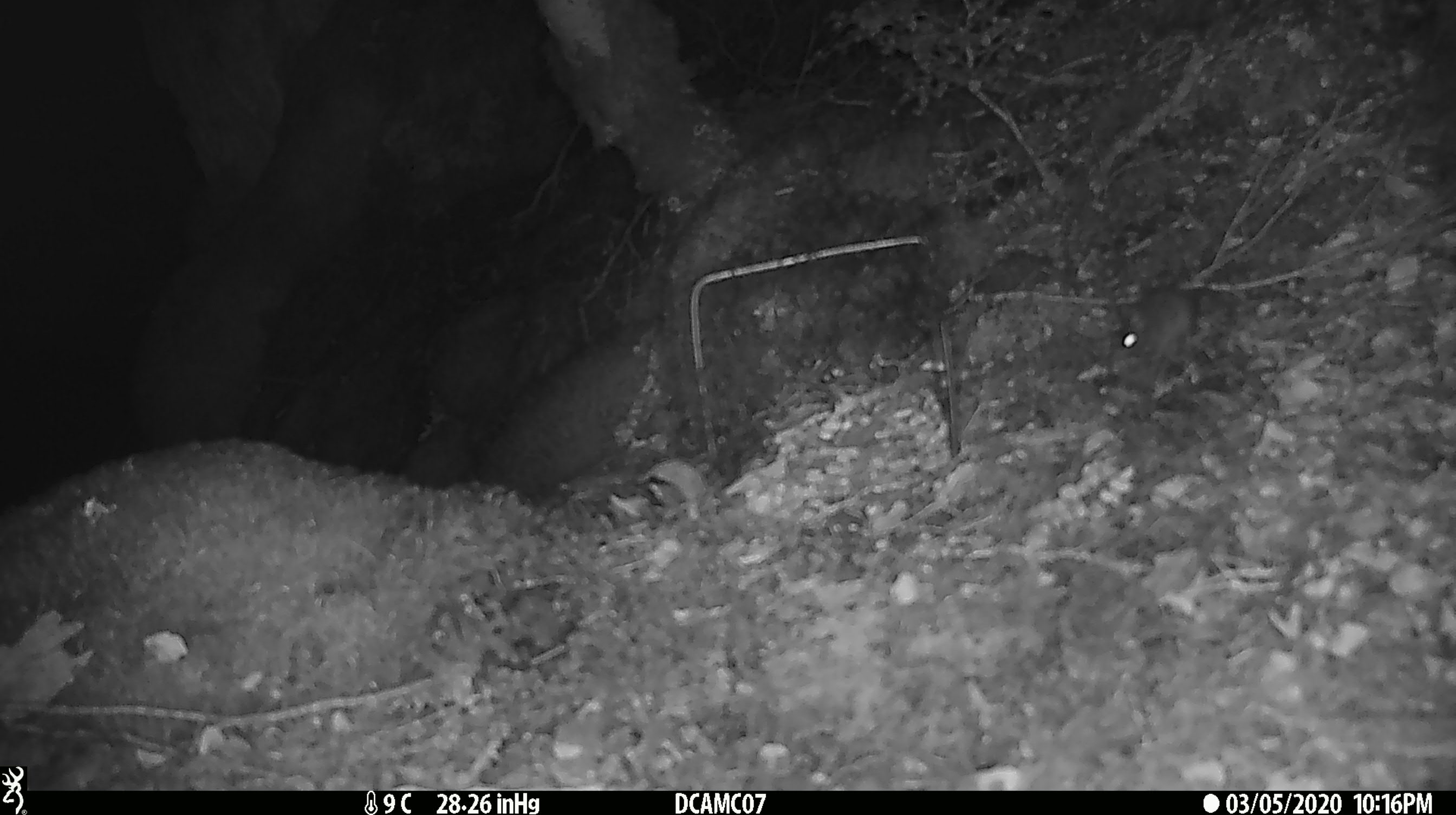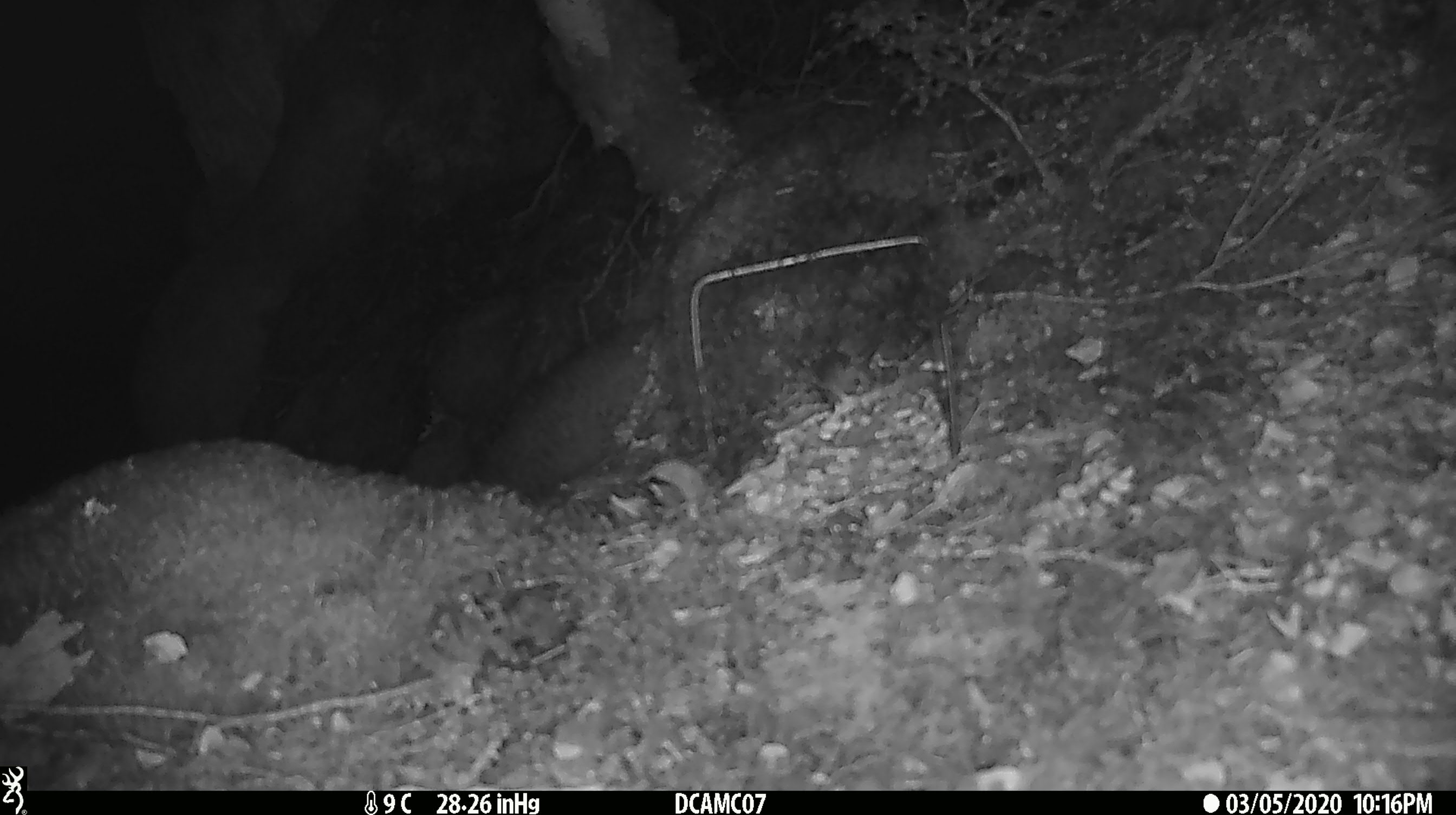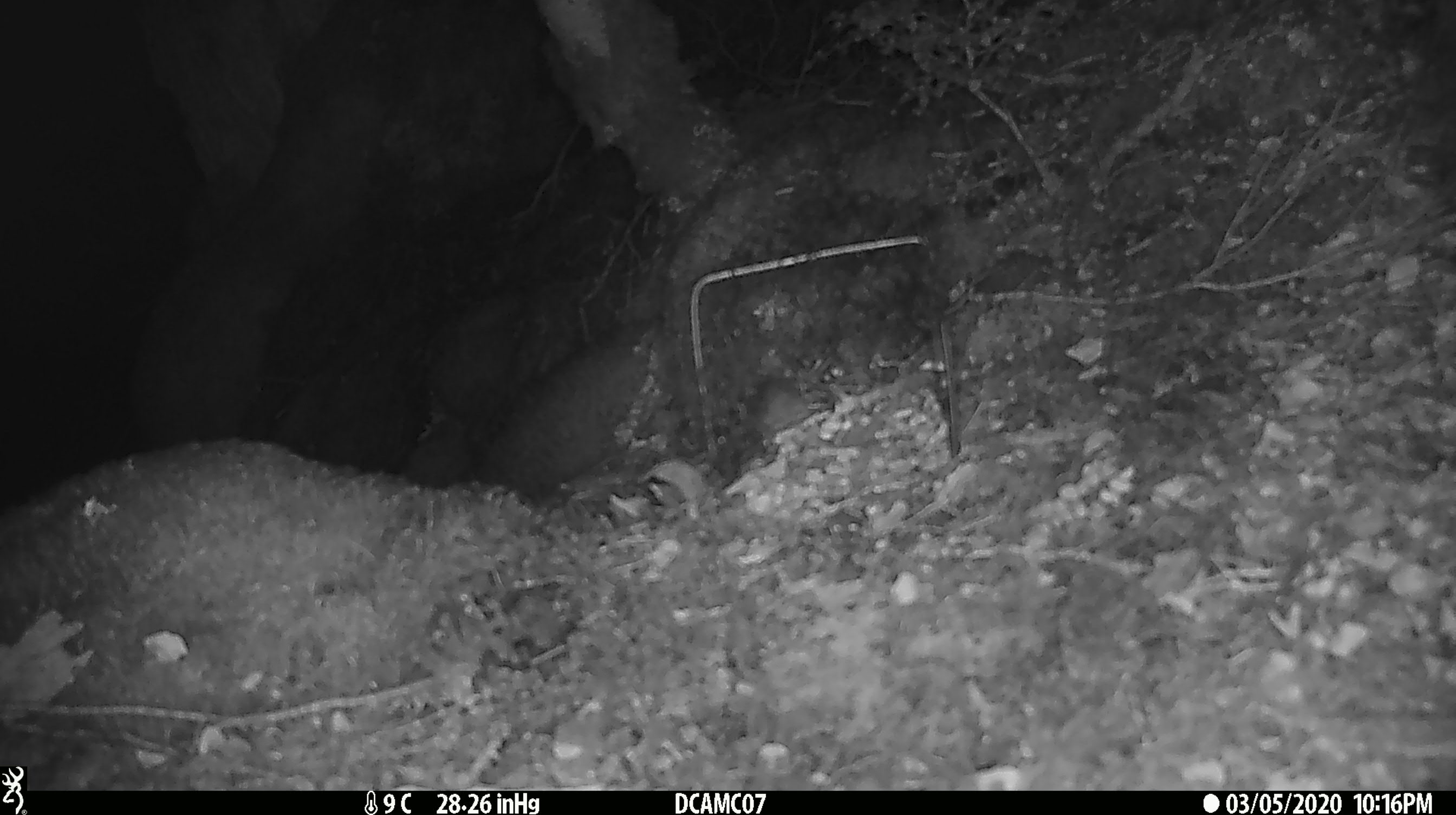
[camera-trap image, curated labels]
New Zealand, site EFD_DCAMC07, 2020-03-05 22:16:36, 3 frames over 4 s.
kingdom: Animalia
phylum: Chordata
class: Mammalia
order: Rodentia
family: Muridae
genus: Mus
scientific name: Mus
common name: mouse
Mouse (Mus).